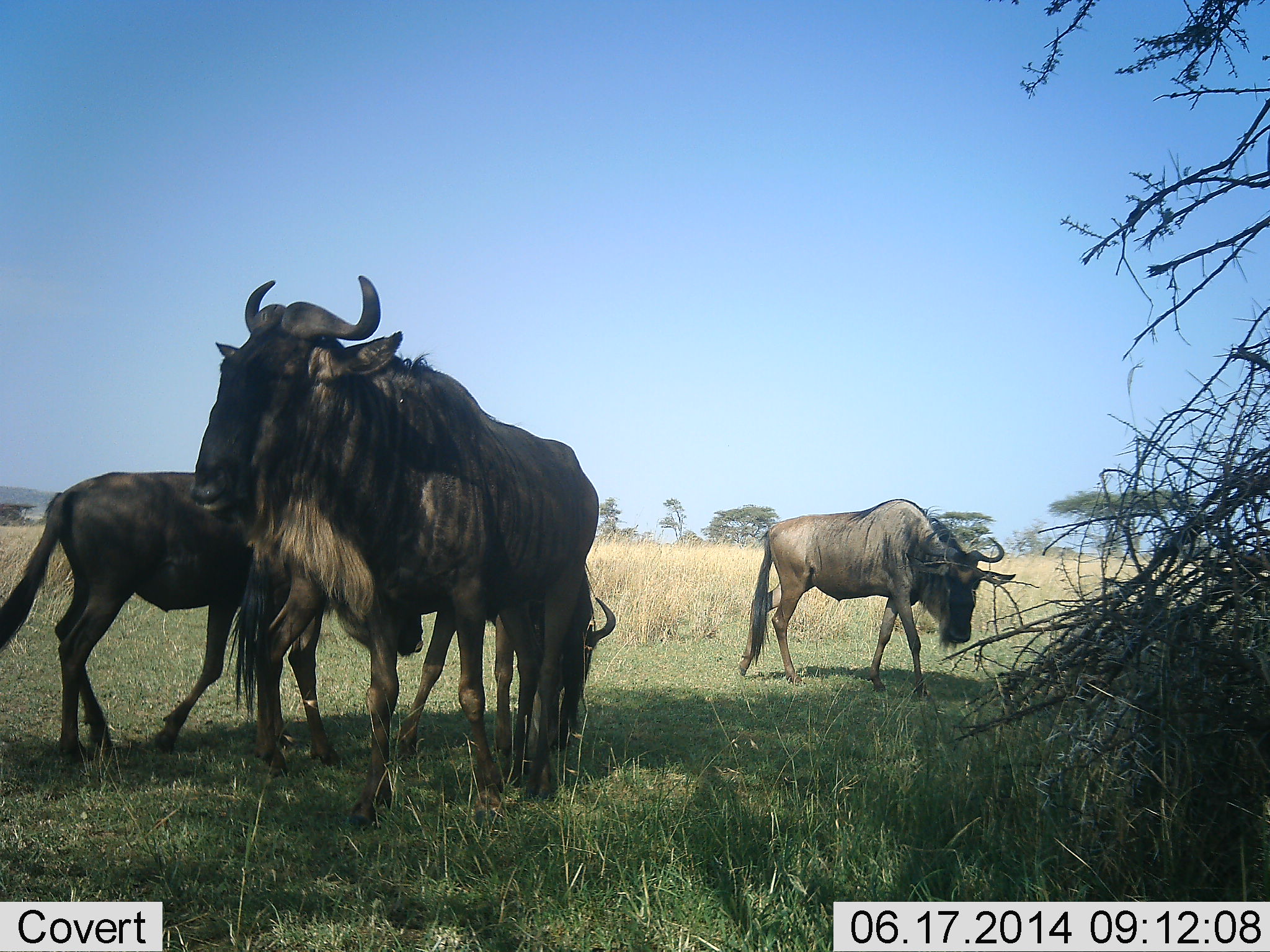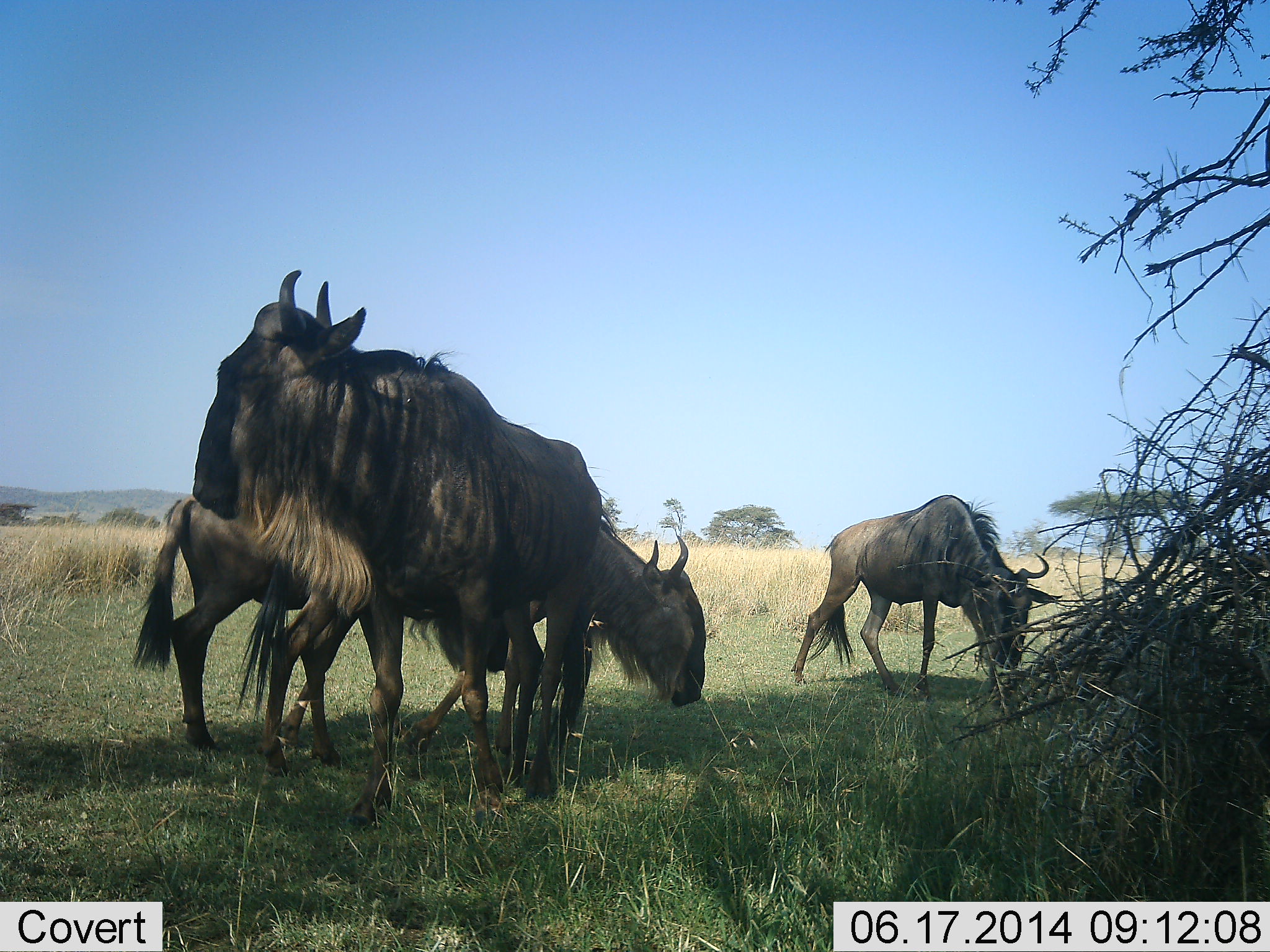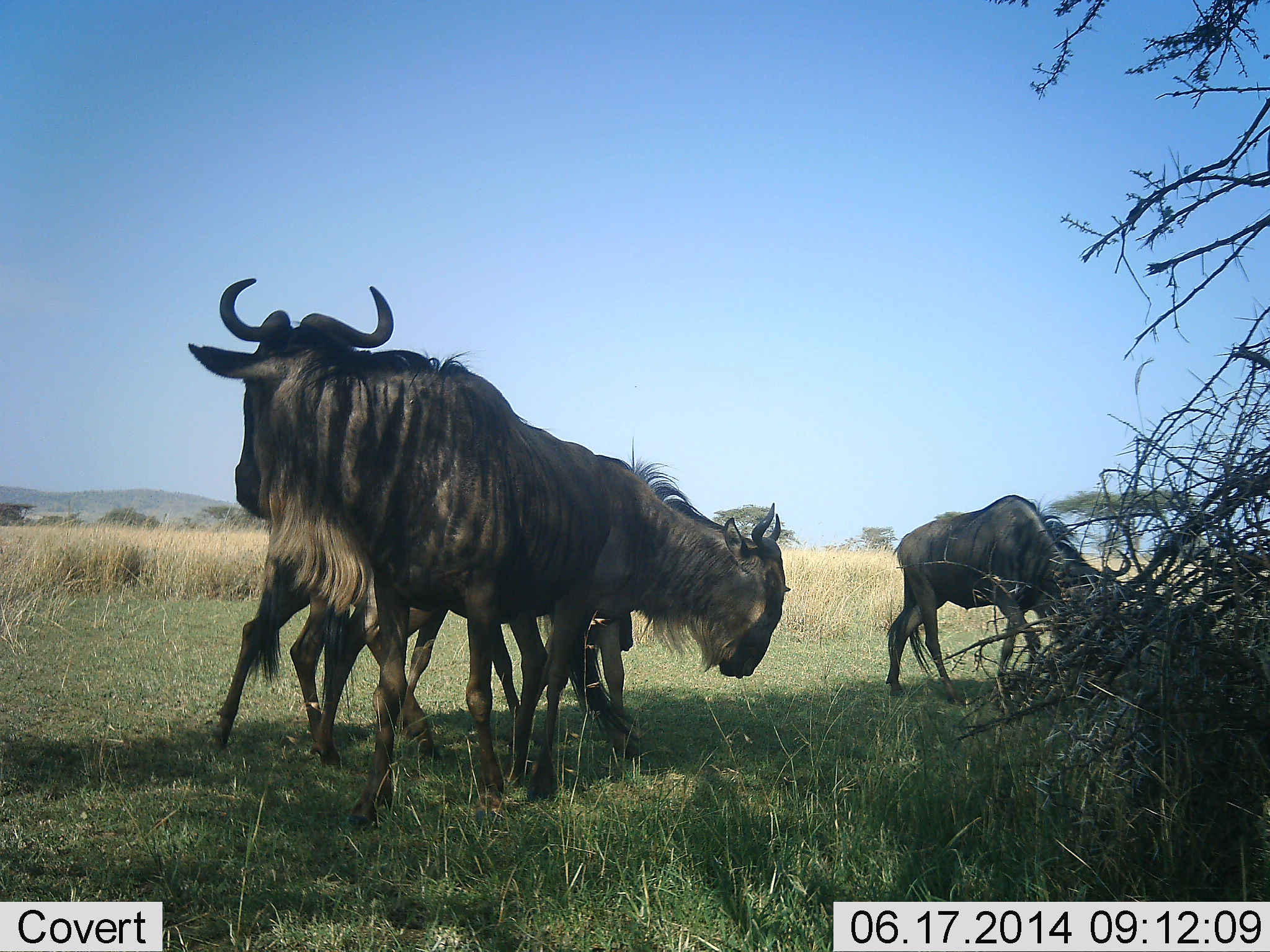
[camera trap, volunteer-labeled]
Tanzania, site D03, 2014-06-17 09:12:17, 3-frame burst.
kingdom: Animalia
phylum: Chordata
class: Mammalia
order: Artiodactyla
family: Bovidae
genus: Connochaetes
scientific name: Connochaetes taurinus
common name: blue wildebeest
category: wildebeest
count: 4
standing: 90%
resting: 10%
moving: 50%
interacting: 10%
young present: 10%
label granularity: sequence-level